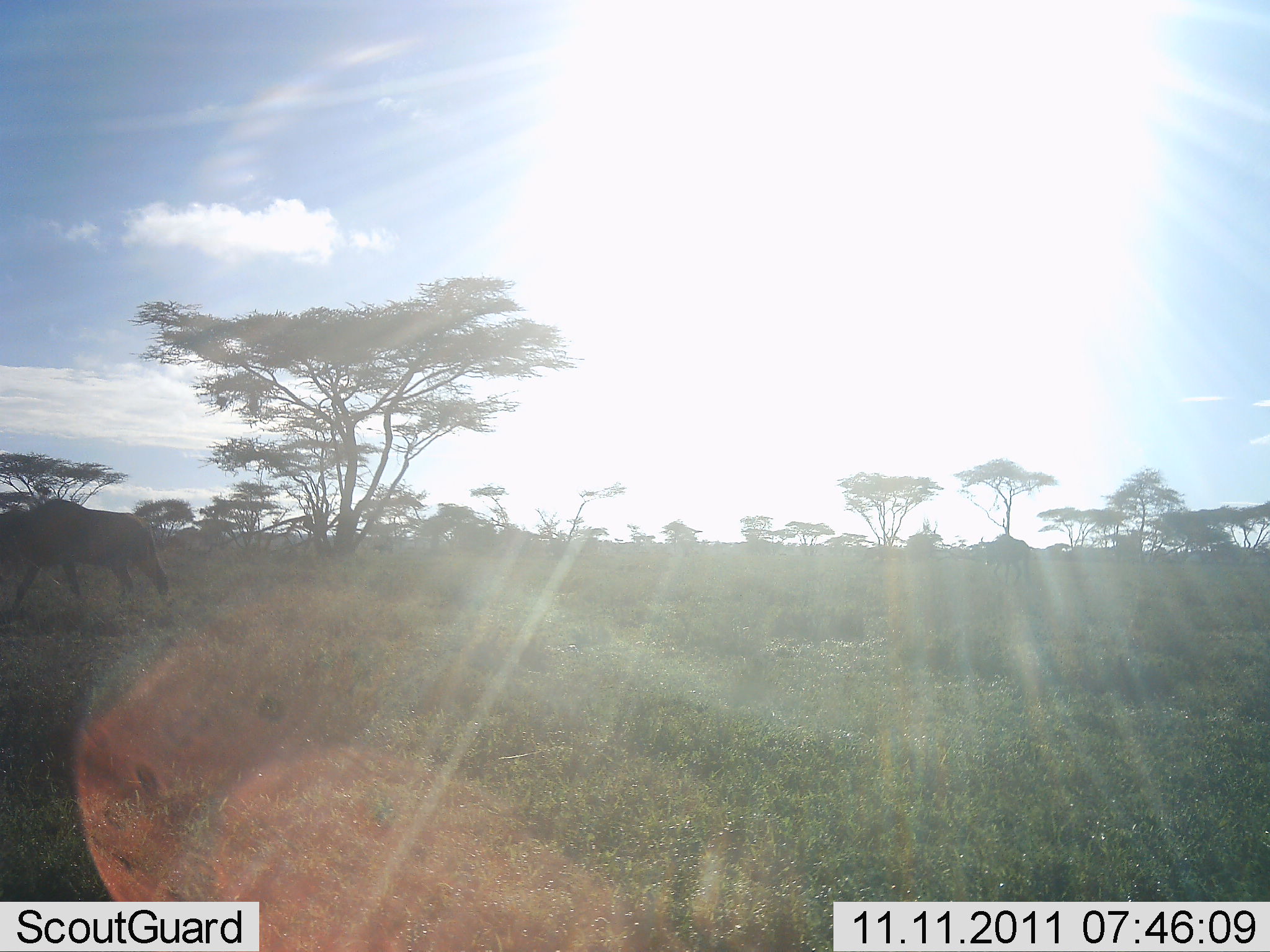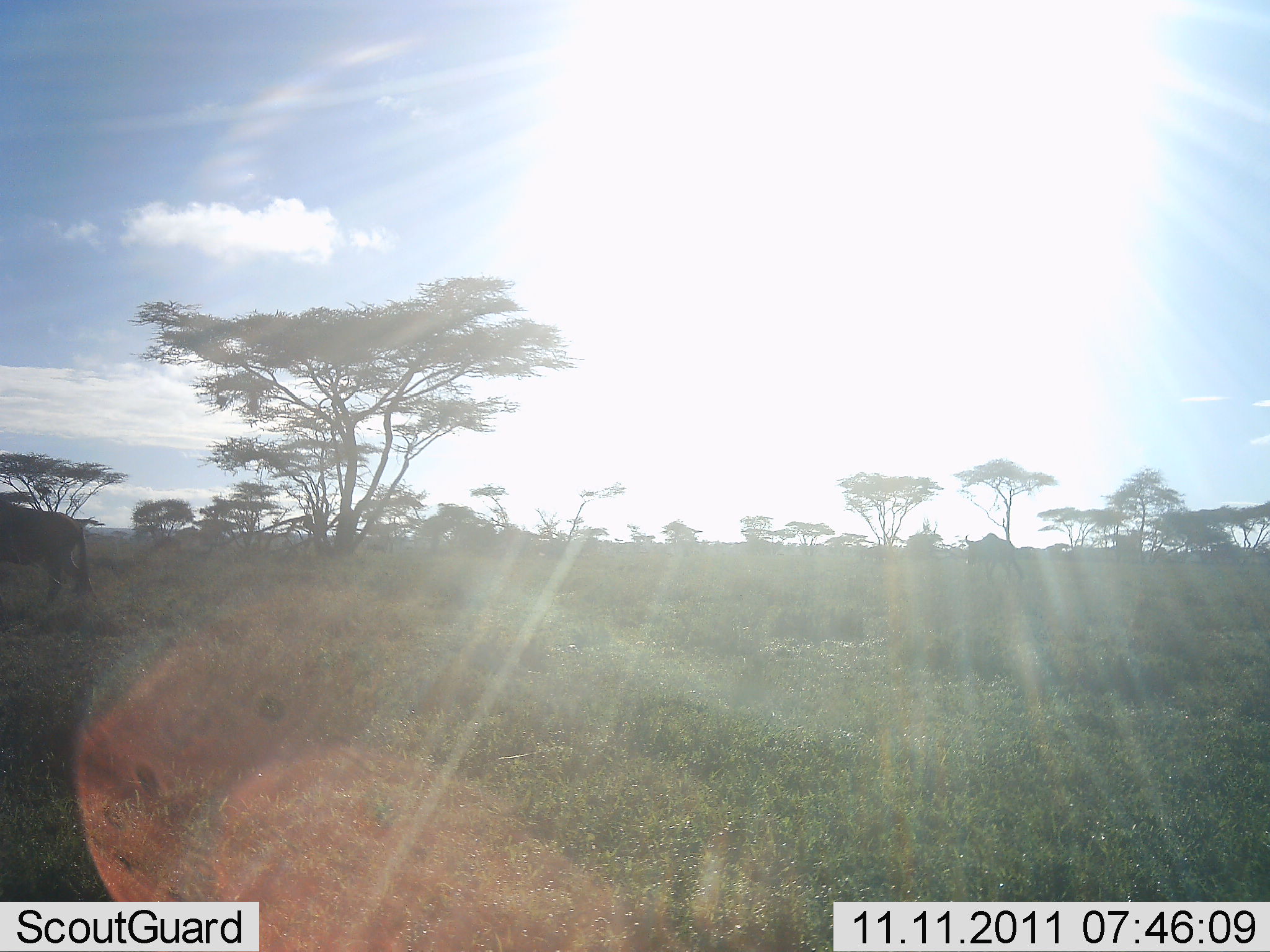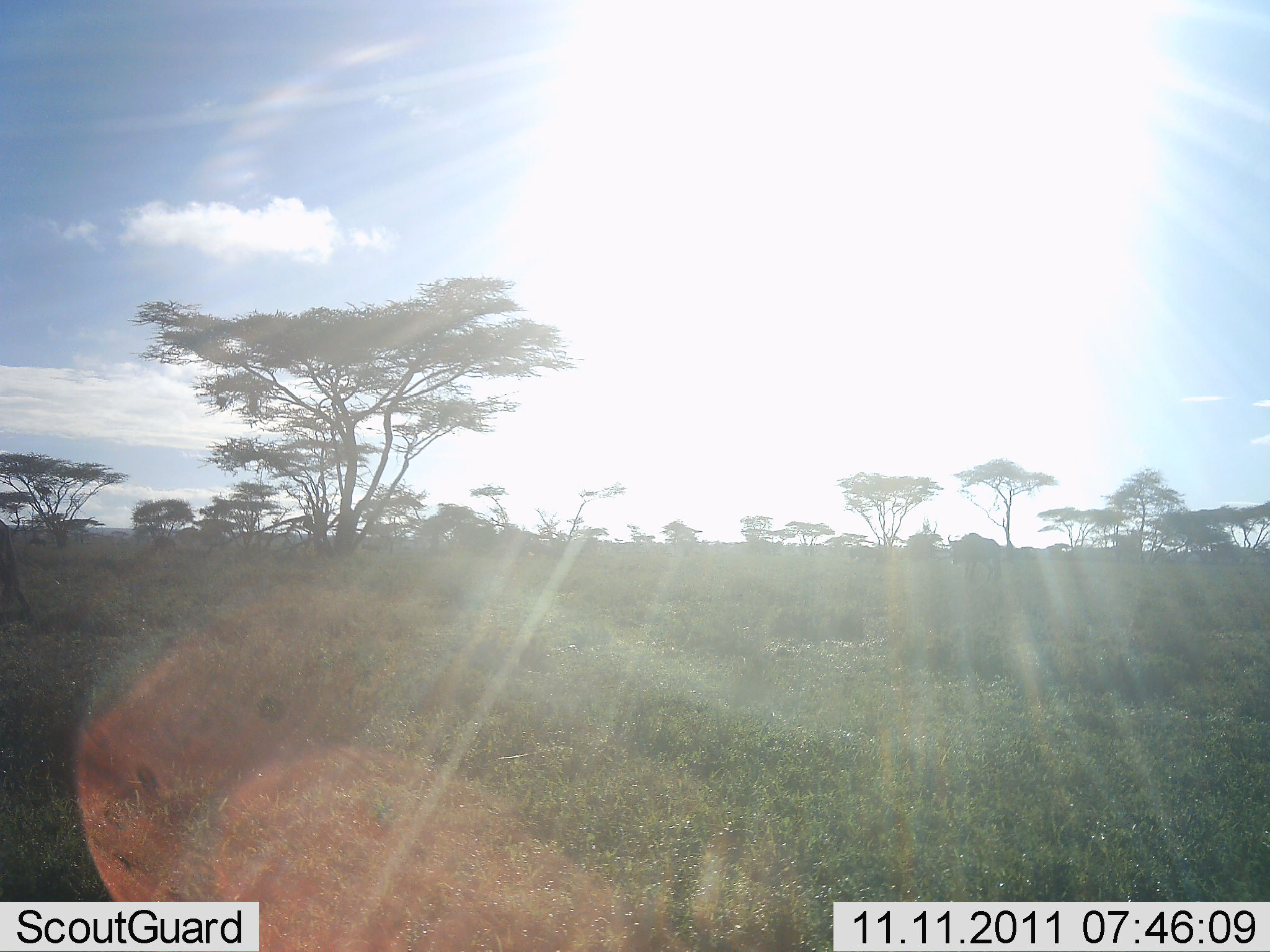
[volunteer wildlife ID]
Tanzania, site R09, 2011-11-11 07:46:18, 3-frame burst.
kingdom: Animalia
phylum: Chordata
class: Mammalia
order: Artiodactyla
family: Bovidae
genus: Connochaetes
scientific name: Connochaetes taurinus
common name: blue wildebeest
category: wildebeest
Wildebeest (blue wildebeest) (Connochaetes taurinus), count 2. Behavior (volunteer vote fractions): standing 0%, resting 0%, moving 100%, interacting 0%. Young present (vote fraction): 0%. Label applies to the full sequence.